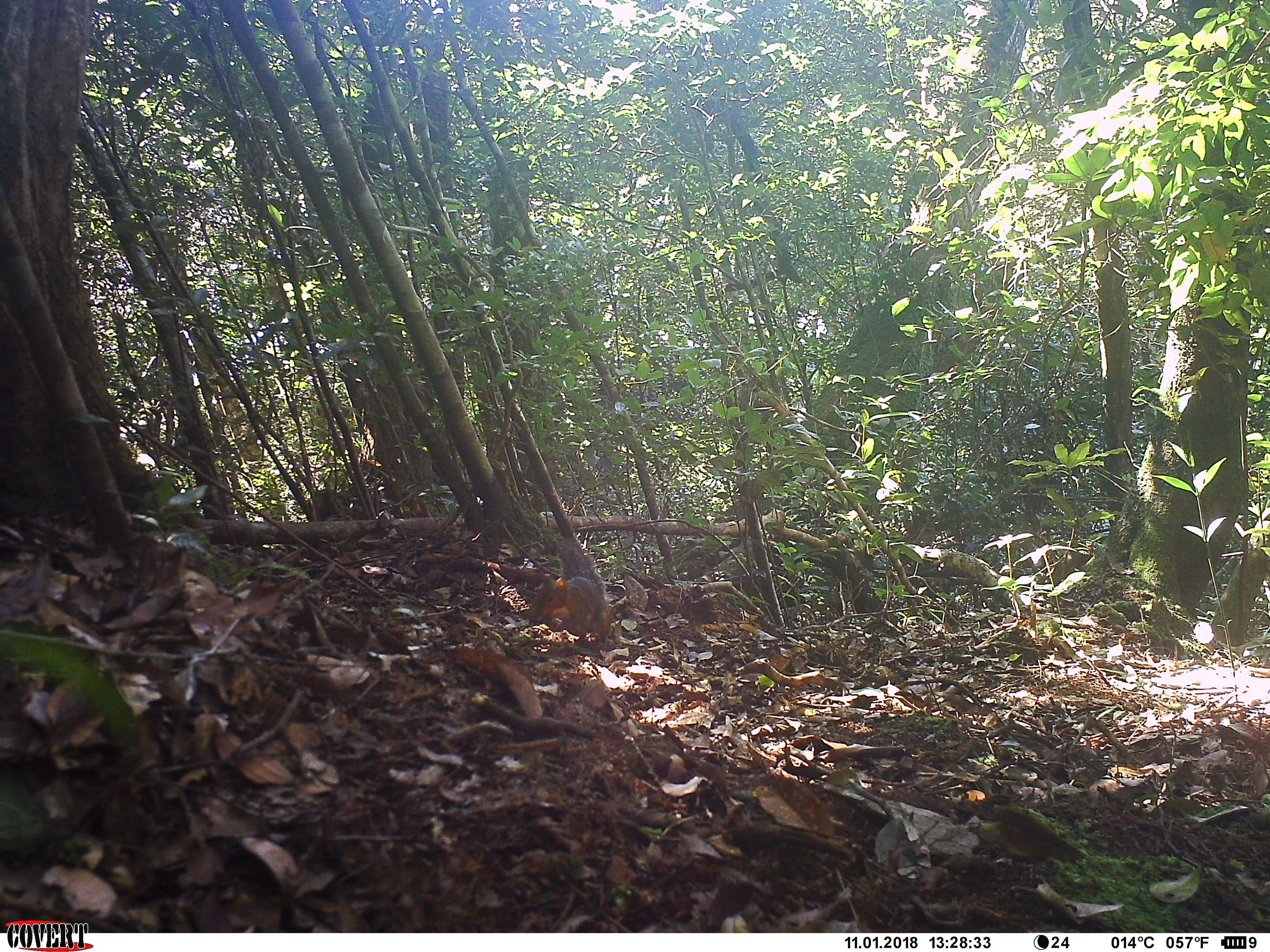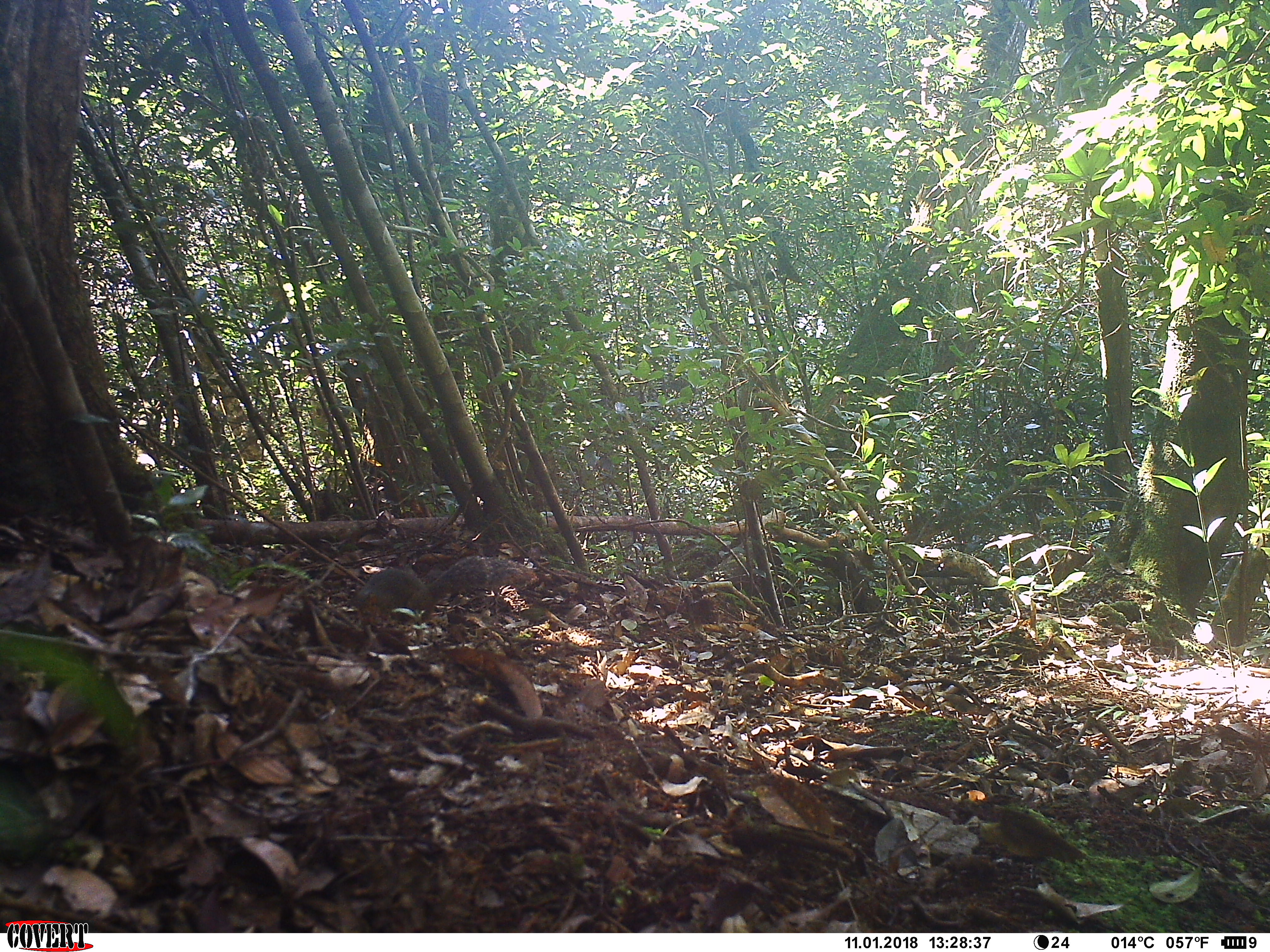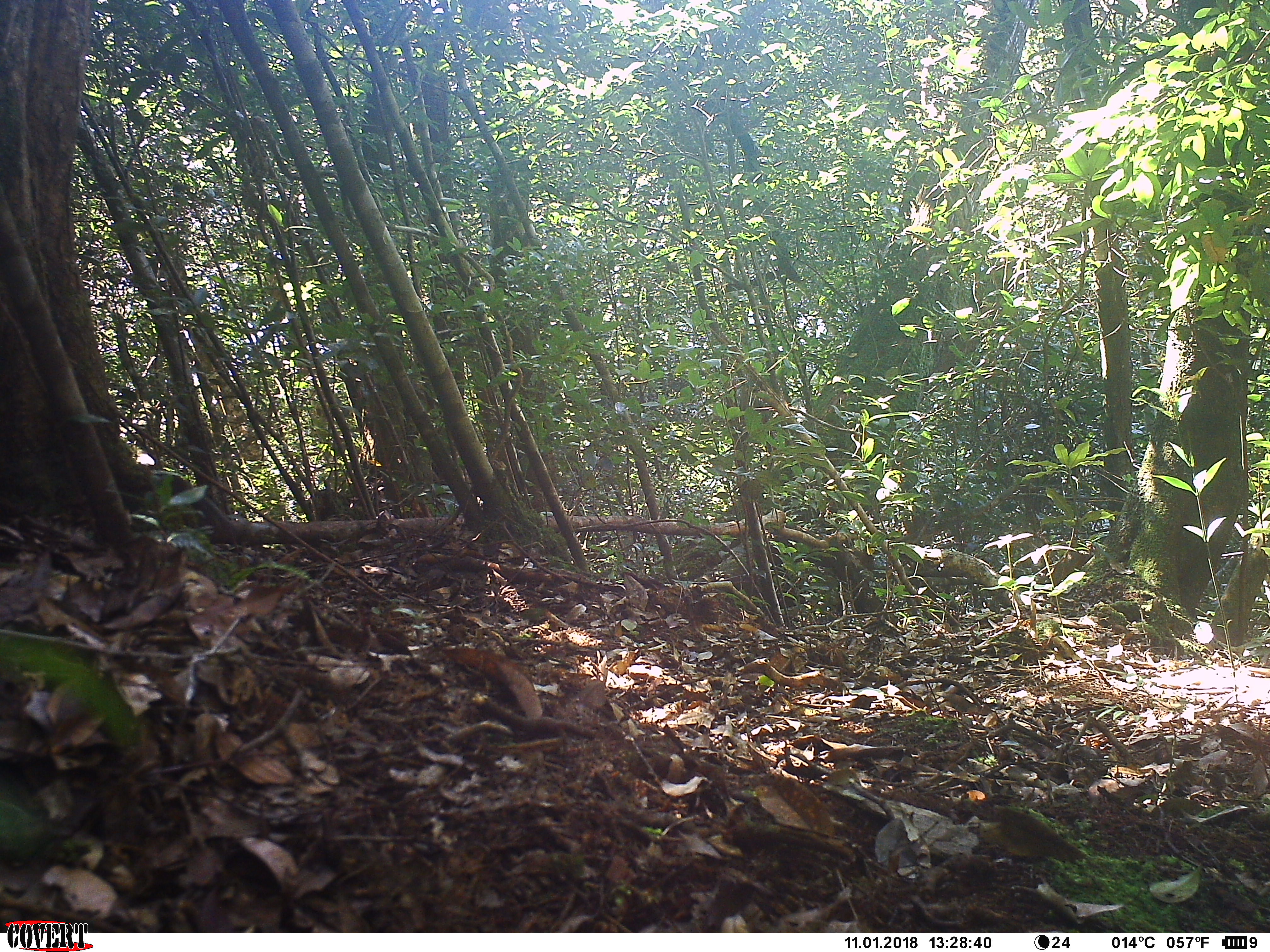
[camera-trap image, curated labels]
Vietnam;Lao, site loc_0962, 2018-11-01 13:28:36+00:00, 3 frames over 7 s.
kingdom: Animalia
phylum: Chordata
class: Mammalia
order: Rodentia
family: Sciuridae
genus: Dremomys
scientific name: Dremomys rufigenis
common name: red-cheeked squirrel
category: red cheeked squirrel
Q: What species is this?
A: Red cheeked squirrel (red-cheeked squirrel) (Dremomys rufigenis).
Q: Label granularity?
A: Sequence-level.